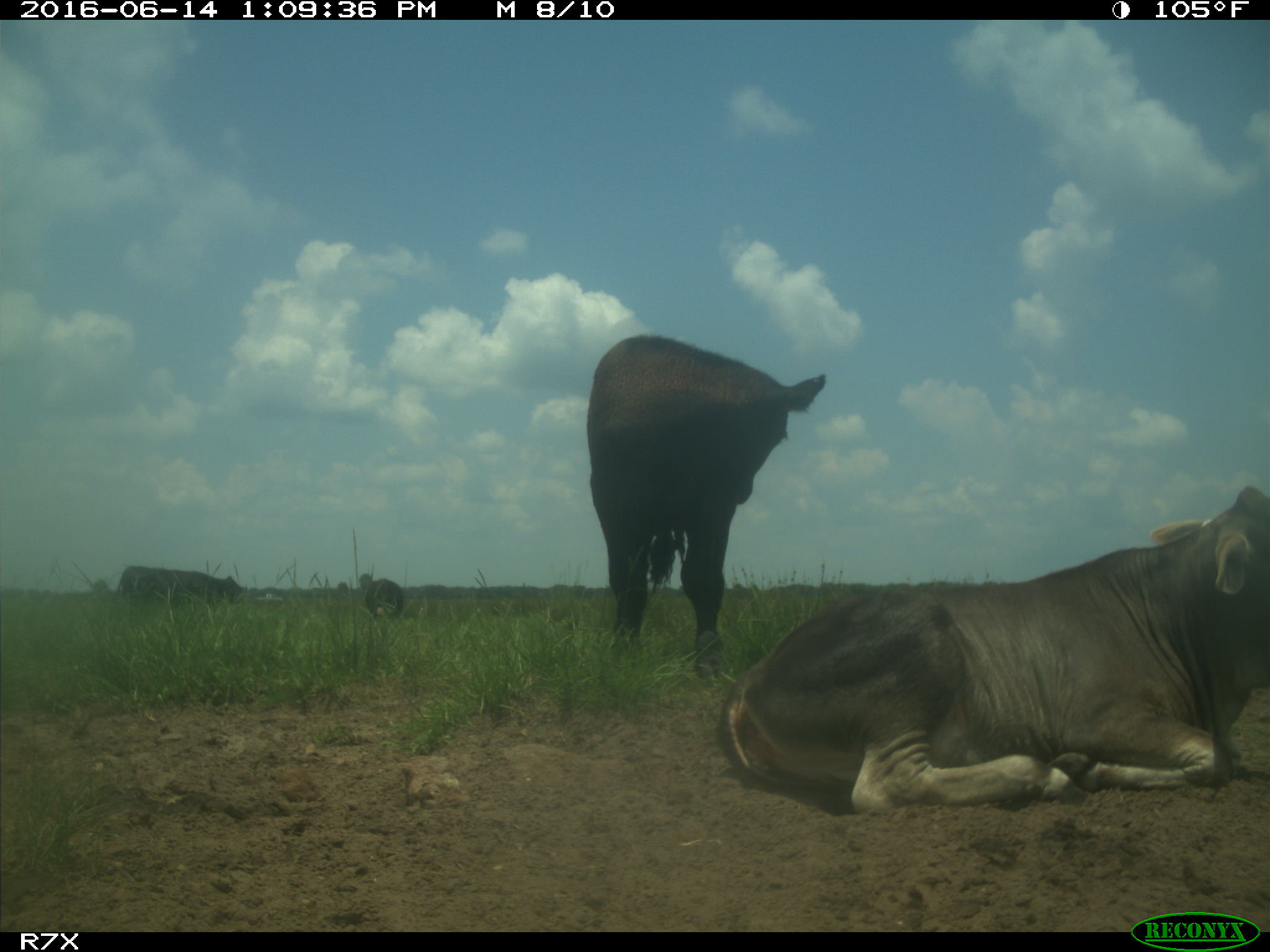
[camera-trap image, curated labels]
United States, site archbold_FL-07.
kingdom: Animalia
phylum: Chordata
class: Mammalia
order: Artiodactyla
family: Bovidae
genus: Bos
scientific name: Bos taurus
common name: domestic cow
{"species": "Bos taurus (domestic cow)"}